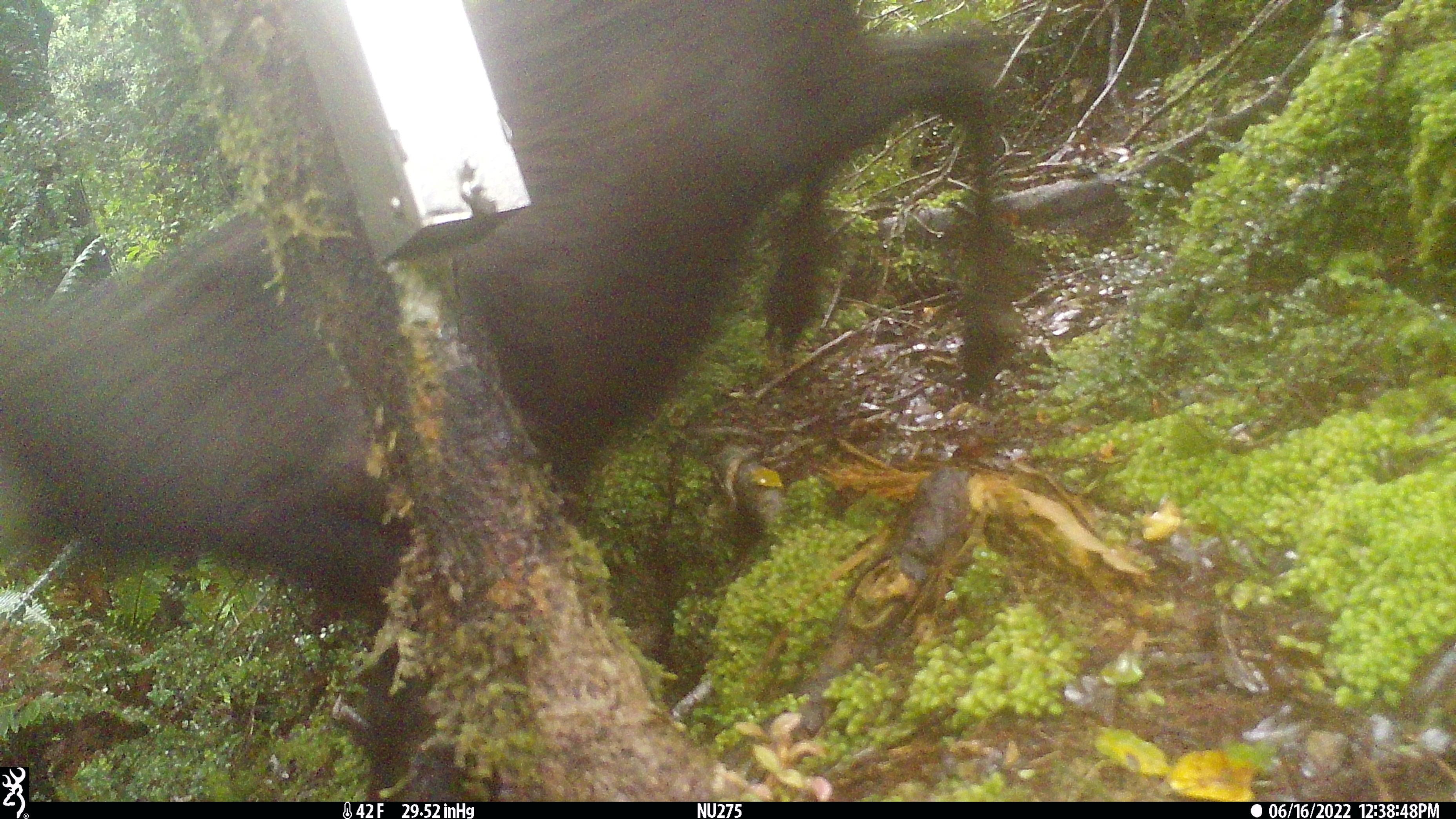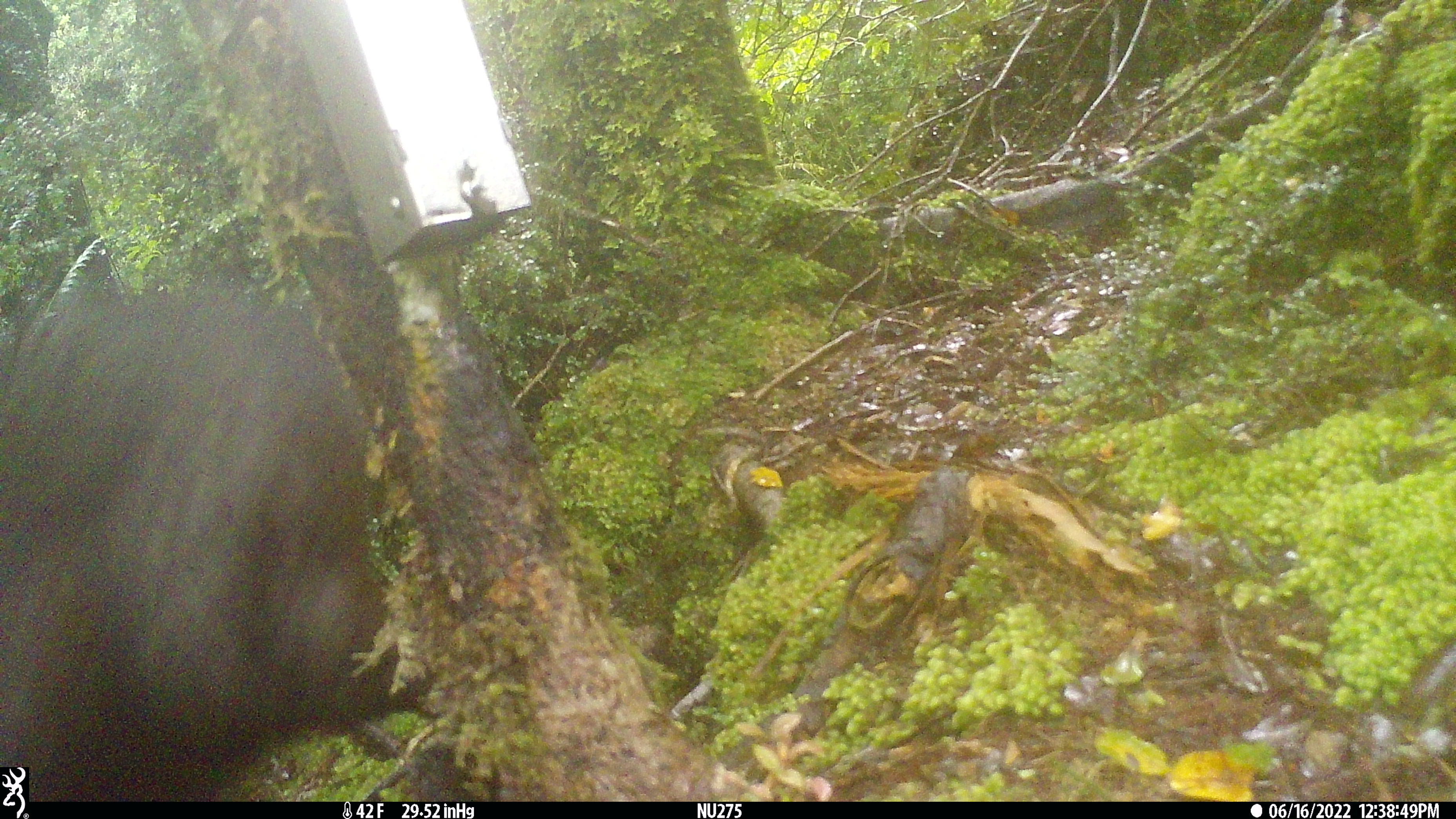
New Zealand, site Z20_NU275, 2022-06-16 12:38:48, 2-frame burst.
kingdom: Animalia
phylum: Chordata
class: Mammalia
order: Artiodactyla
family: Bovidae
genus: Rupicapra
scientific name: Rupicapra rupicapra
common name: alpine chamois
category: chamois